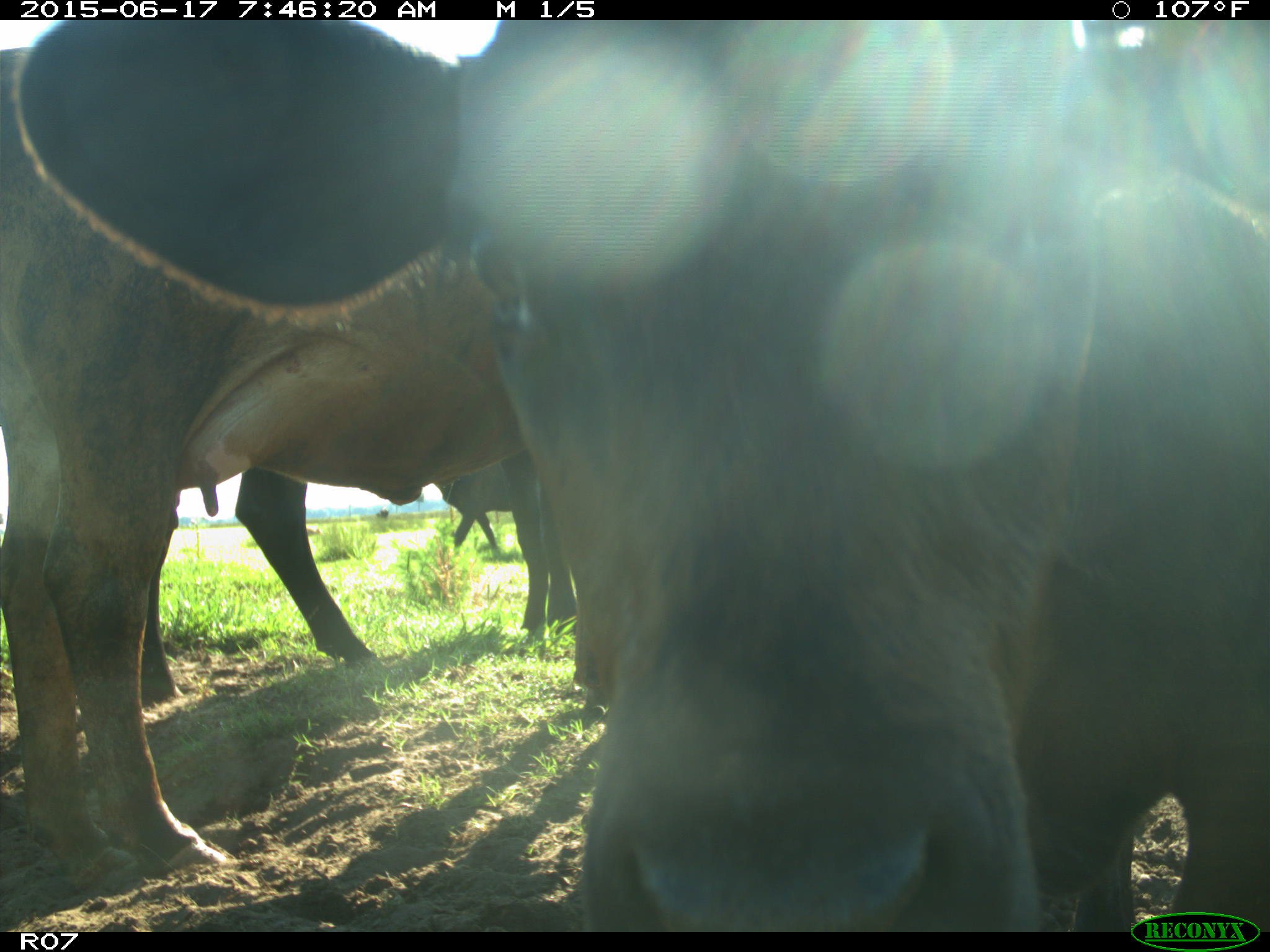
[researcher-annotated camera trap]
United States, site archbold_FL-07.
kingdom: Animalia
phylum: Chordata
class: Mammalia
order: Artiodactyla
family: Bovidae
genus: Bos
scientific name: Bos taurus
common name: domestic cow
Bos taurus (domestic cow).